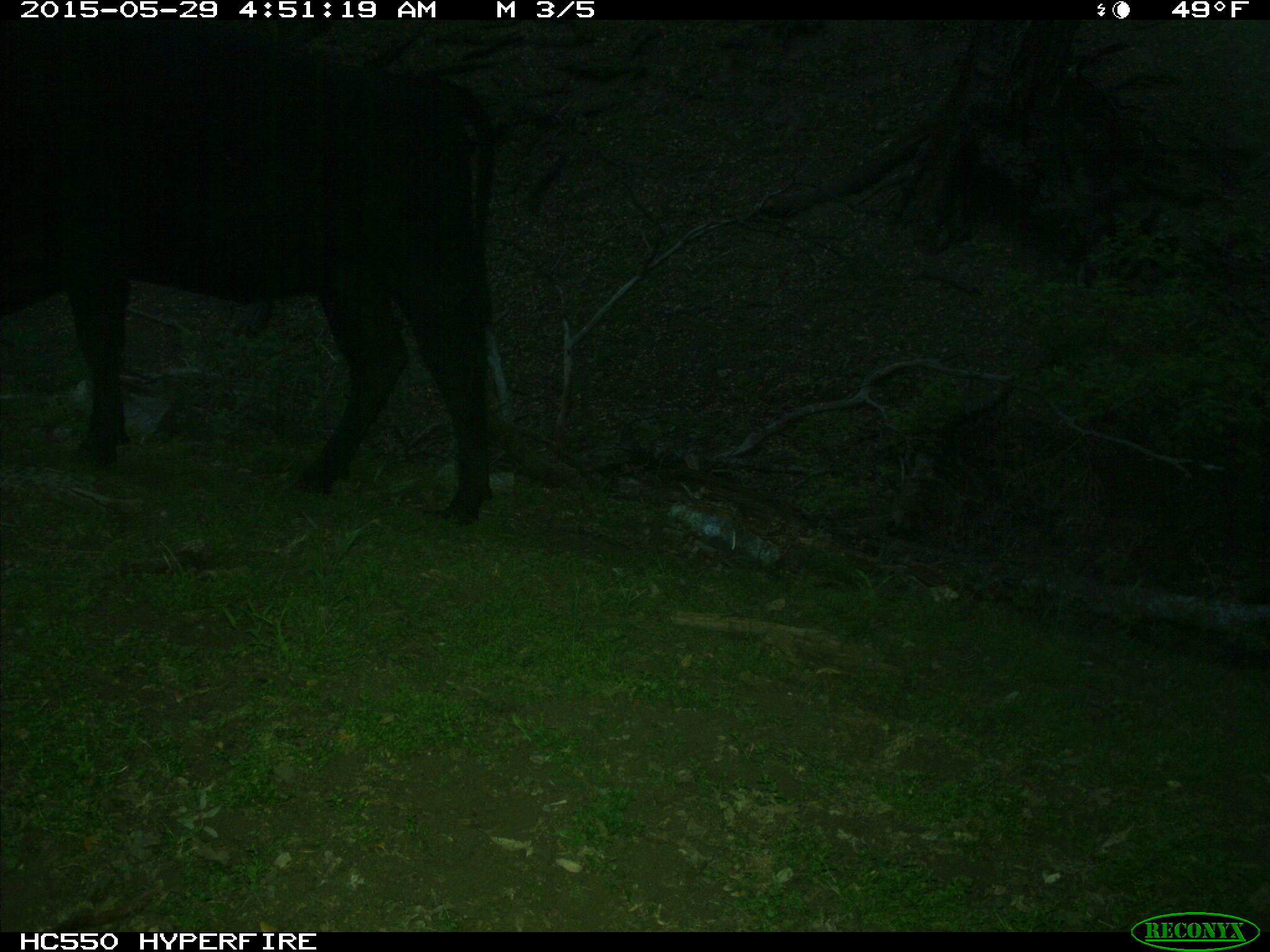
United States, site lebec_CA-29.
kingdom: Animalia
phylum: Chordata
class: Mammalia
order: Artiodactyla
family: Bovidae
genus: Bos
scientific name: Bos taurus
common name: domestic cow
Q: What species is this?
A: Bos taurus (domestic cow).